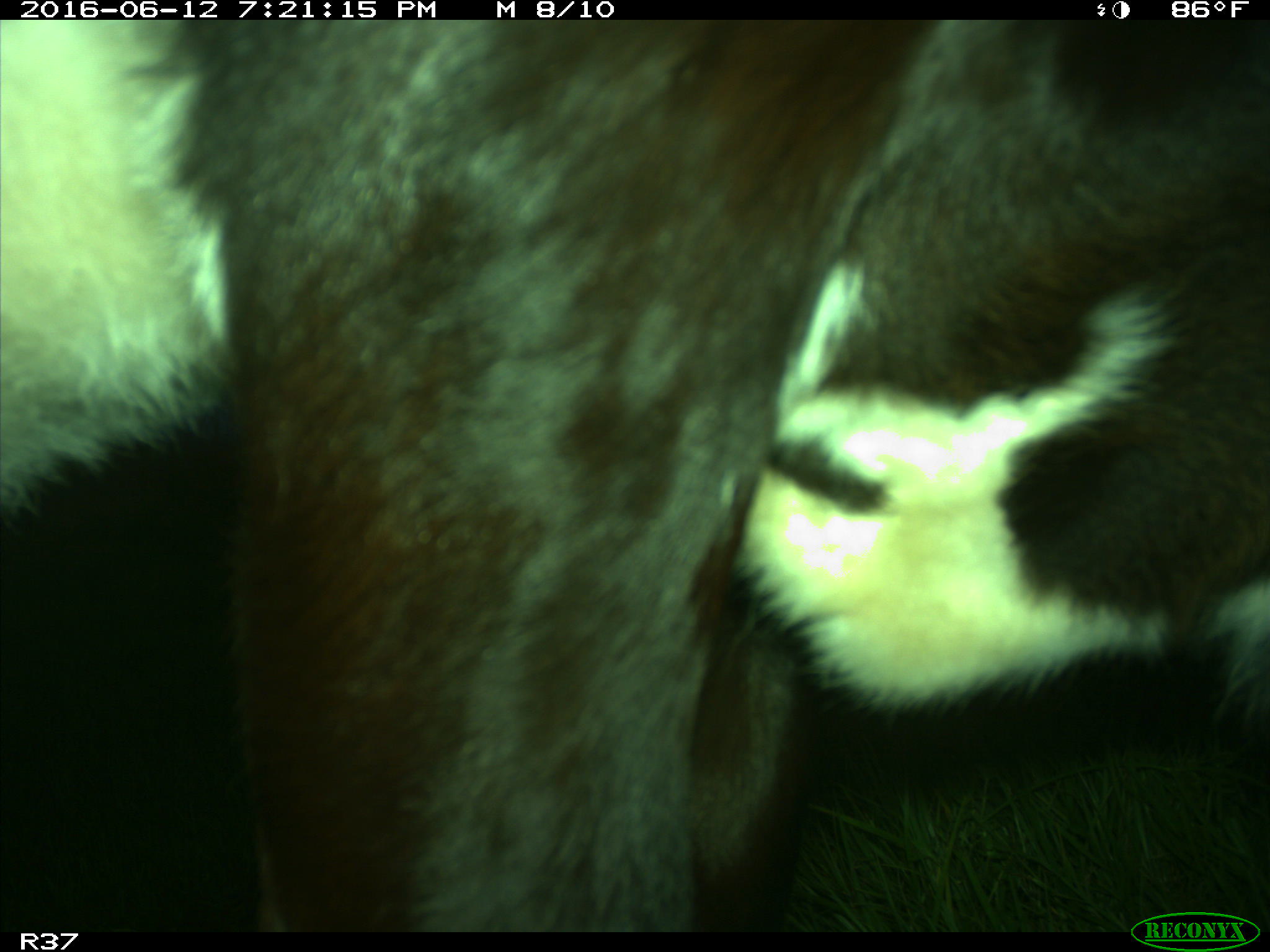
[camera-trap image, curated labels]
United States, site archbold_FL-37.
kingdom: Animalia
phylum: Chordata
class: Mammalia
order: Artiodactyla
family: Bovidae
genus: Bos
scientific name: Bos taurus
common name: domestic cow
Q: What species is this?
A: Bos taurus (domestic cow).